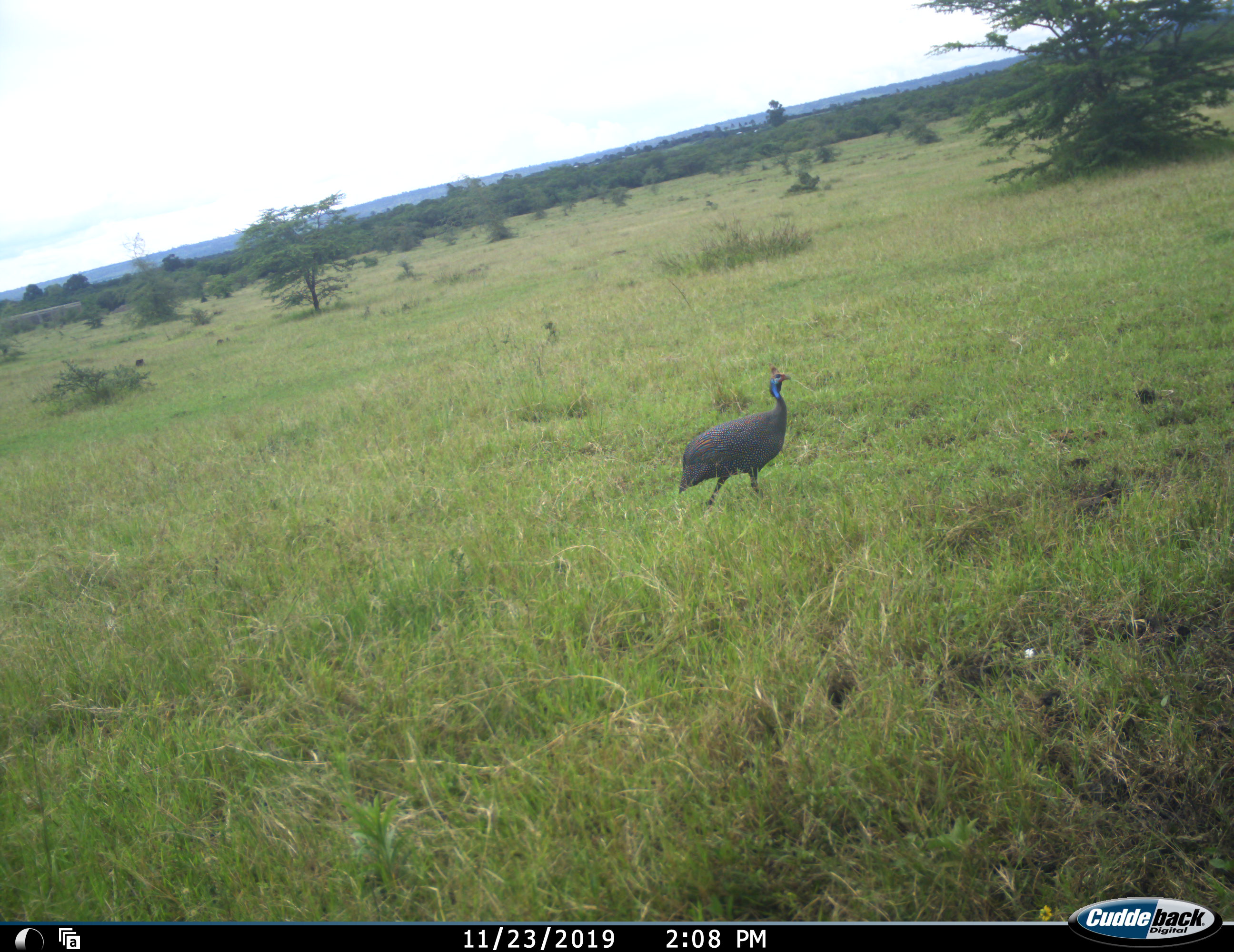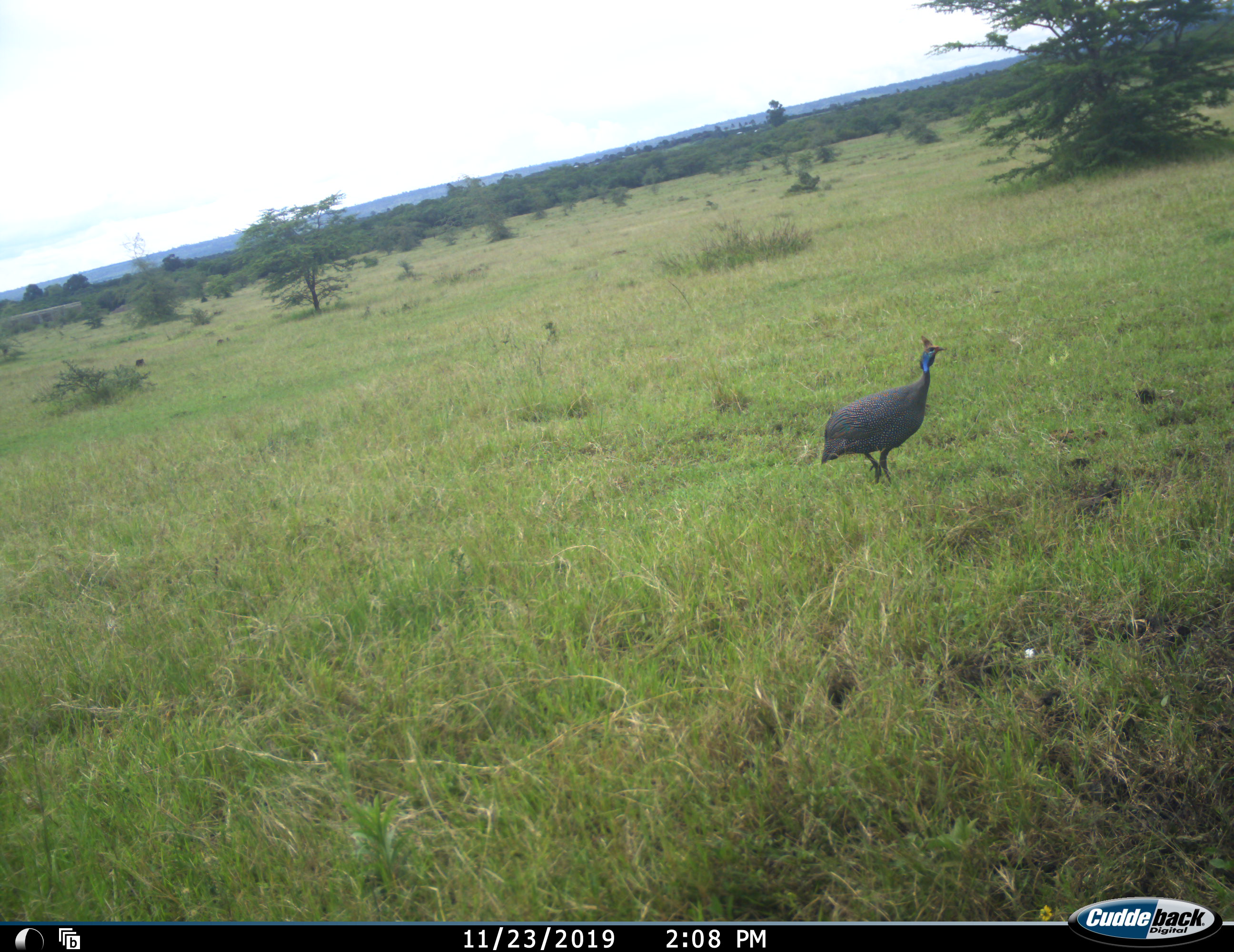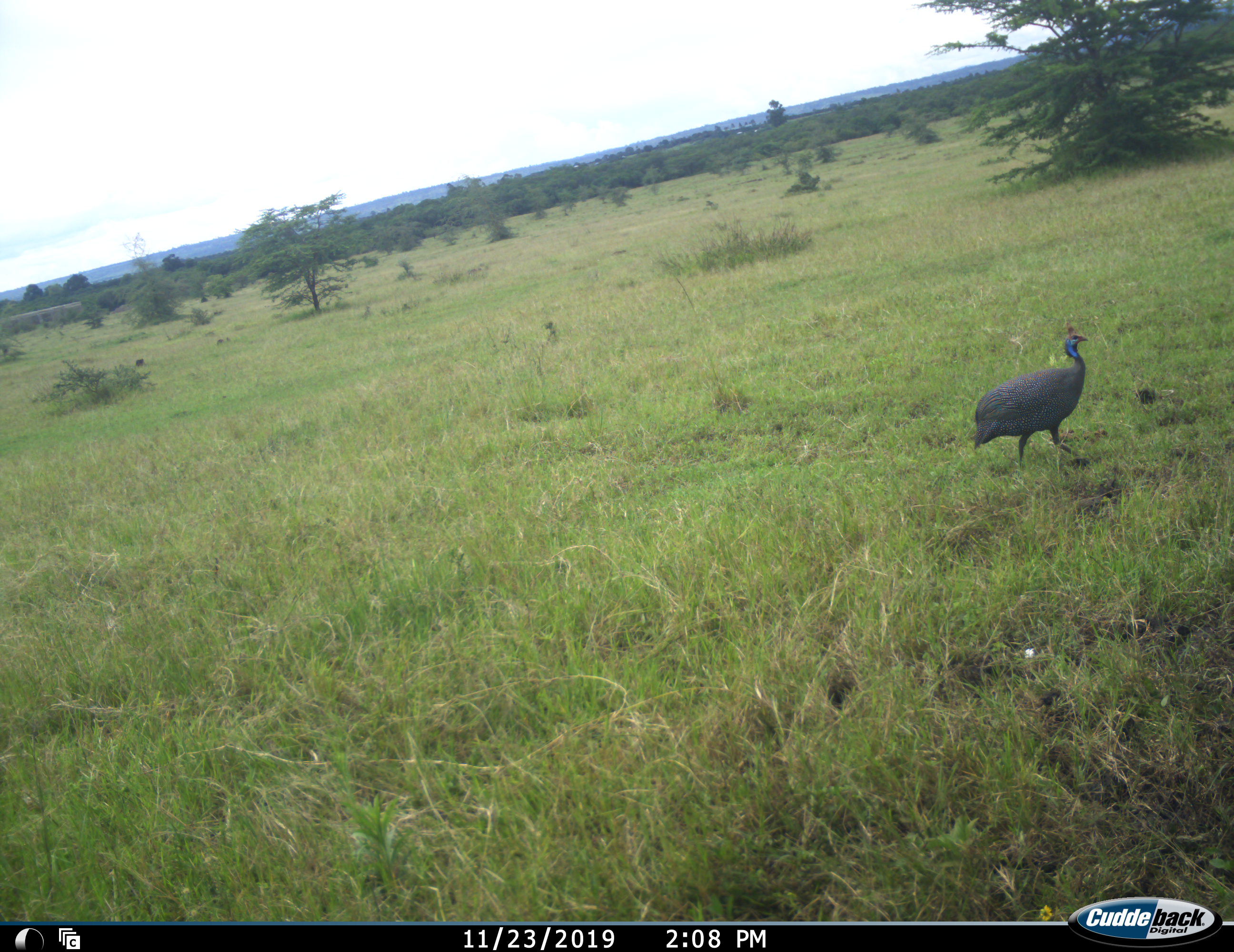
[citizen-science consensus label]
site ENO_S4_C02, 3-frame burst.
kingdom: Animalia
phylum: Chordata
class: Aves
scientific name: Aves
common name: bird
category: birdother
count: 1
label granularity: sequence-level